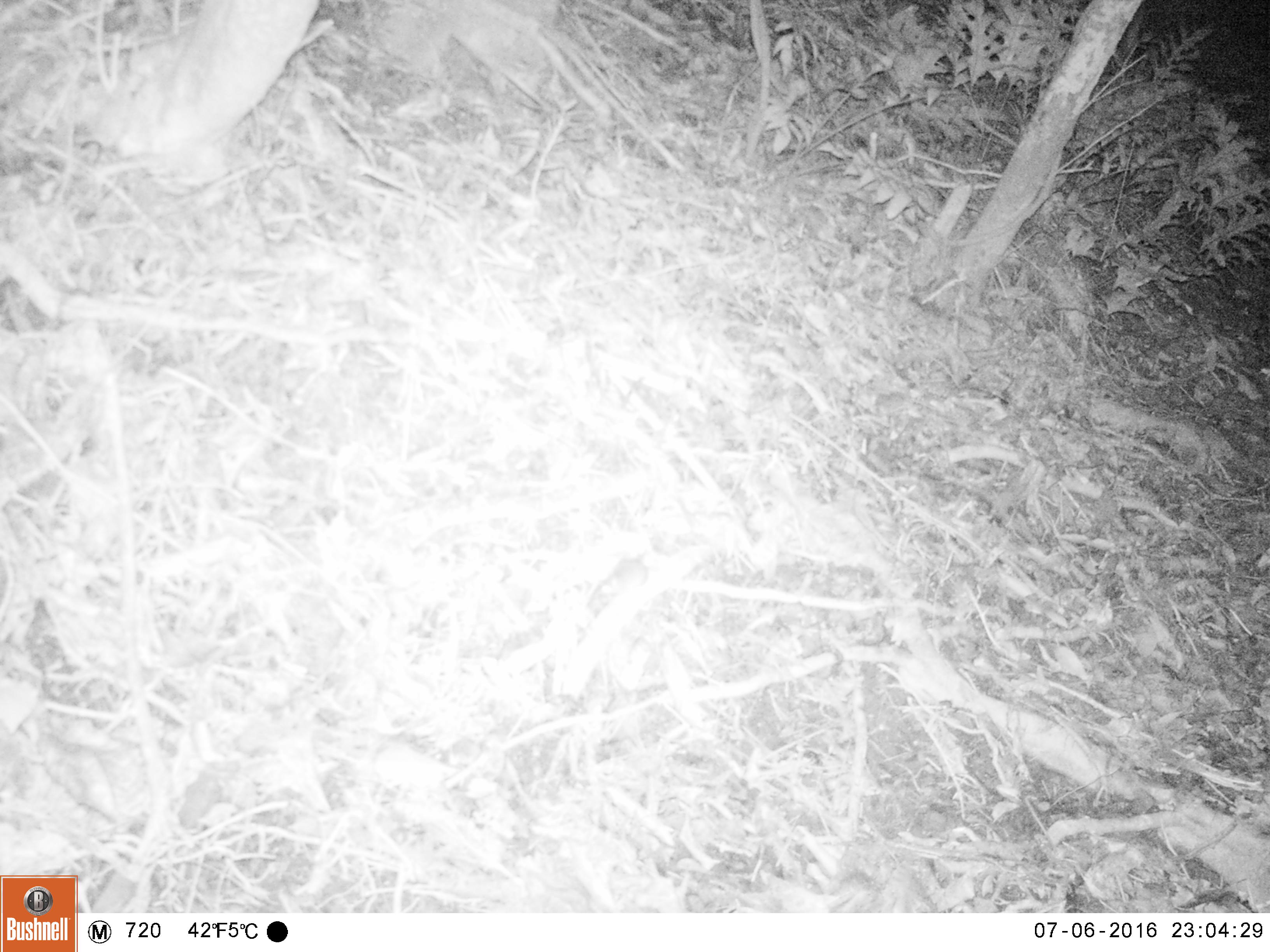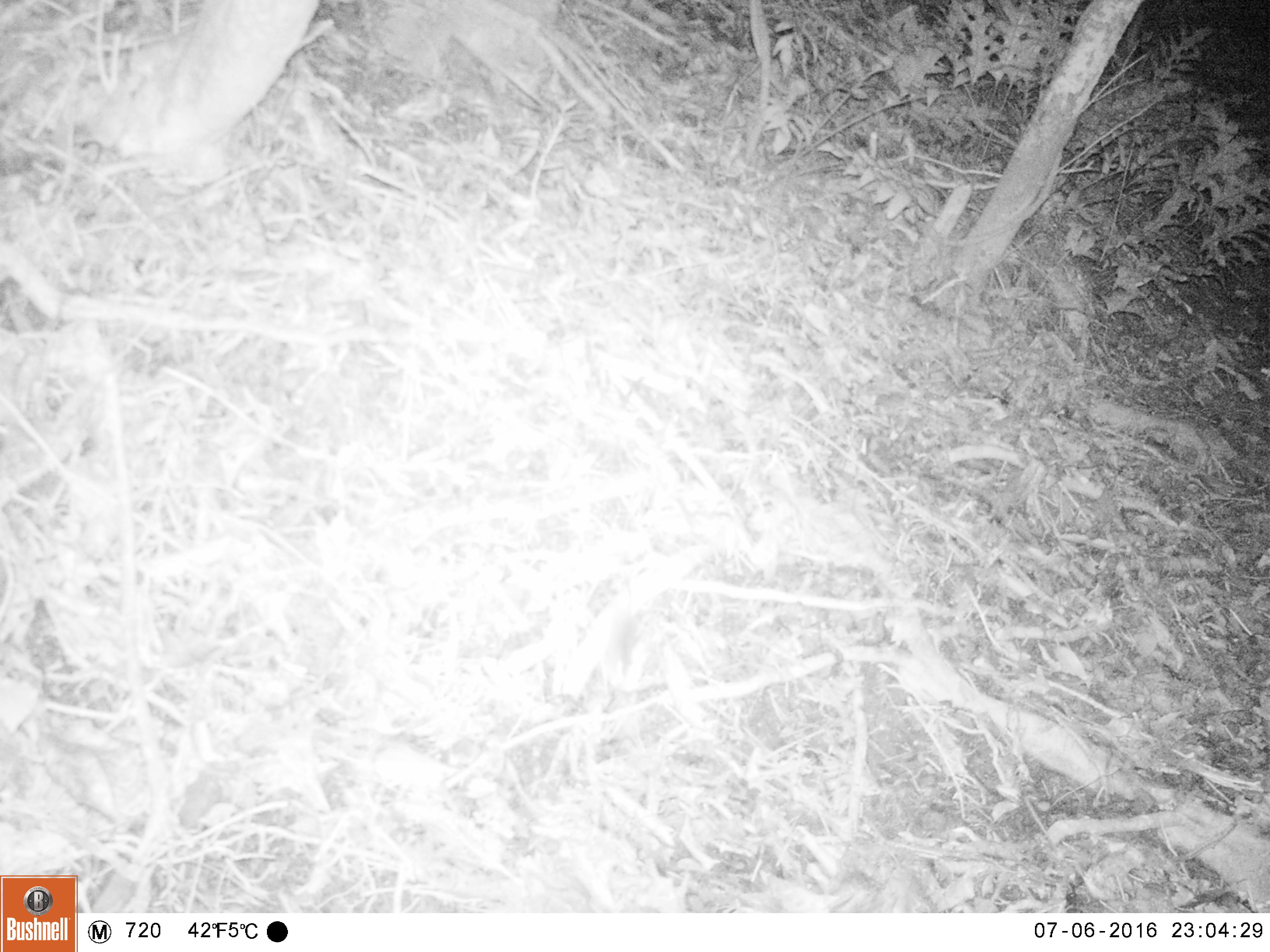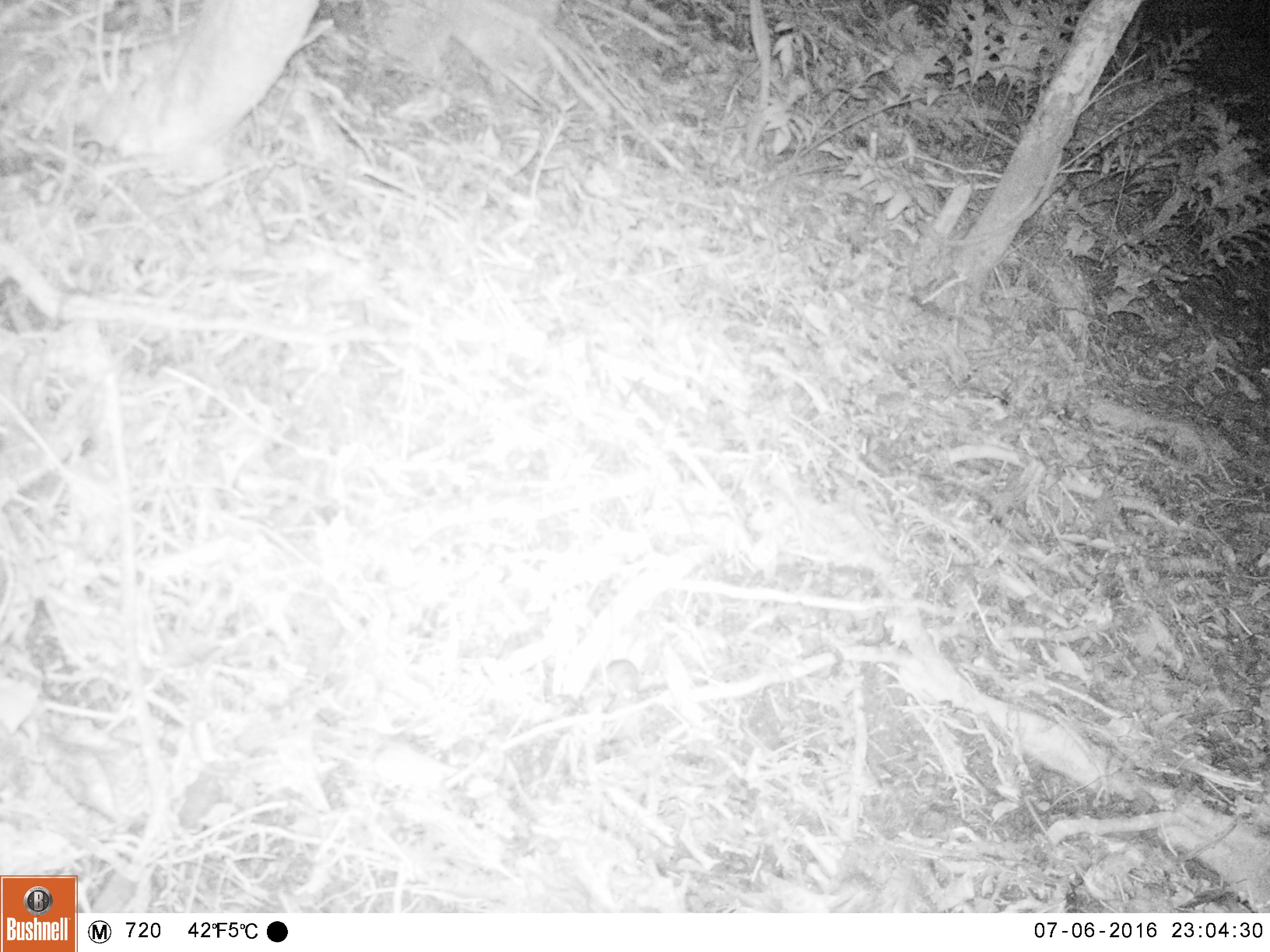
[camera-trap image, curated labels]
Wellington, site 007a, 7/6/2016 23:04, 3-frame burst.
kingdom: Animalia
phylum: Chordata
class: Mammalia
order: Rodentia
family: Muridae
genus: Mus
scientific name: Mus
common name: mouse